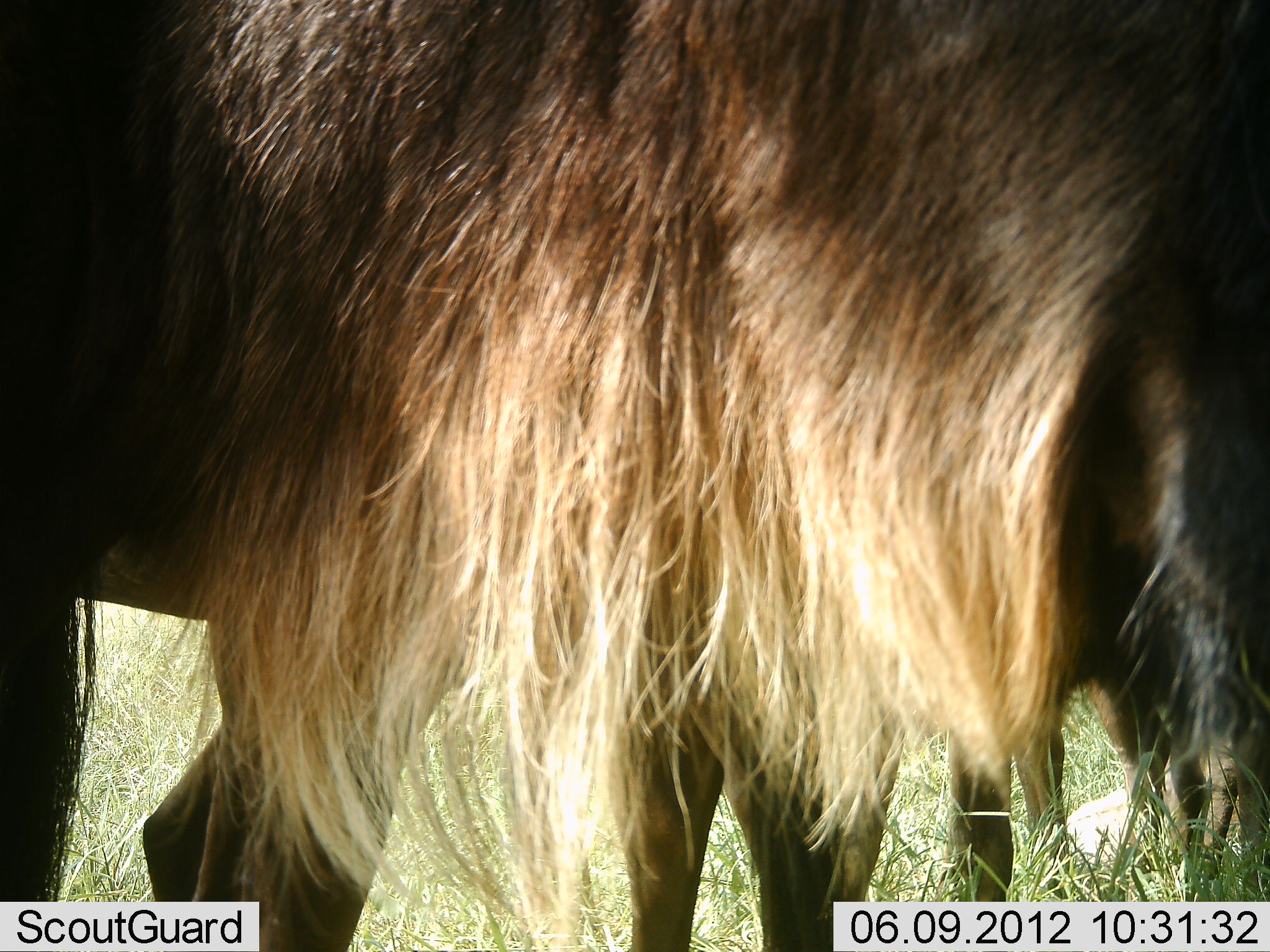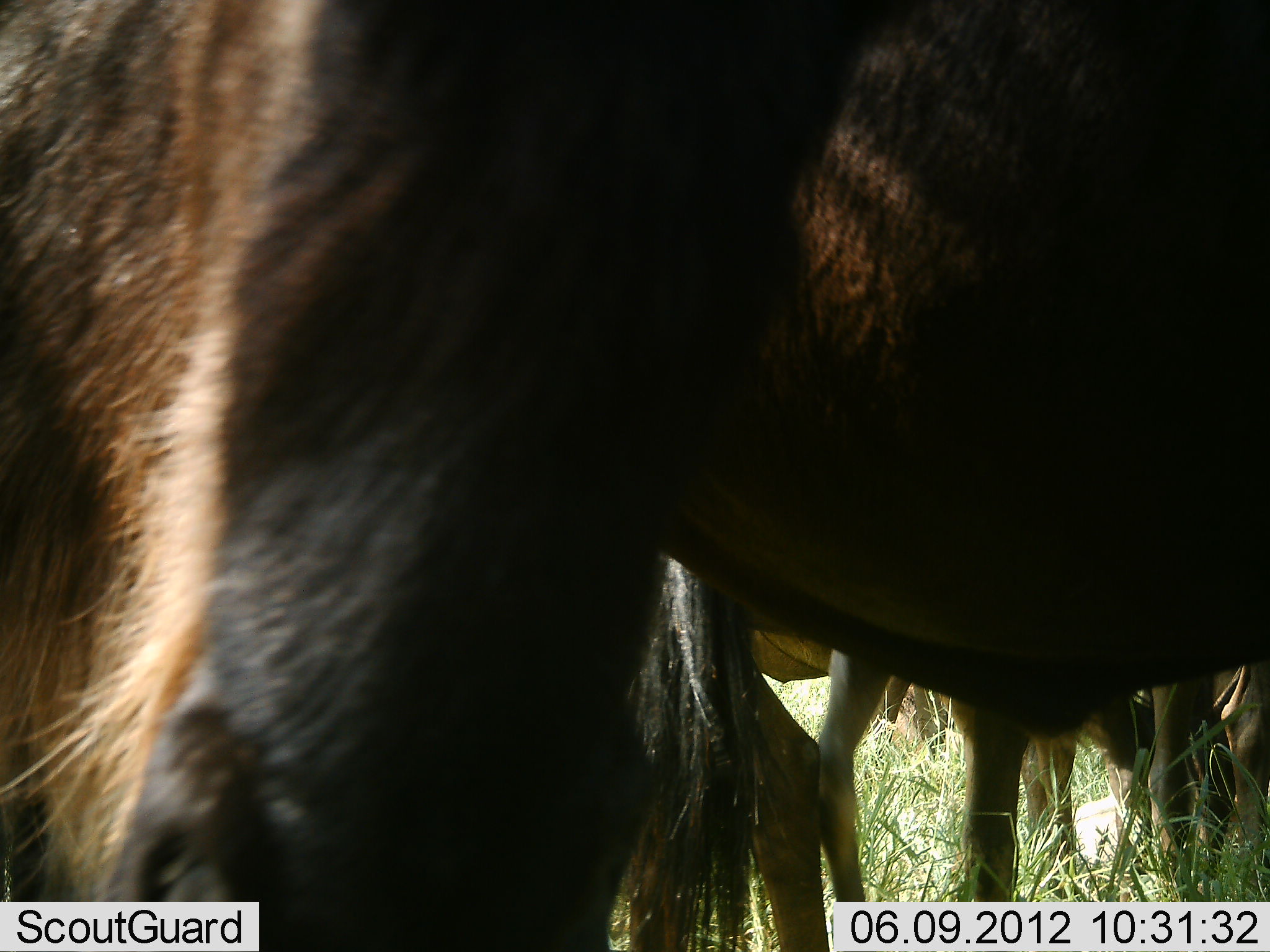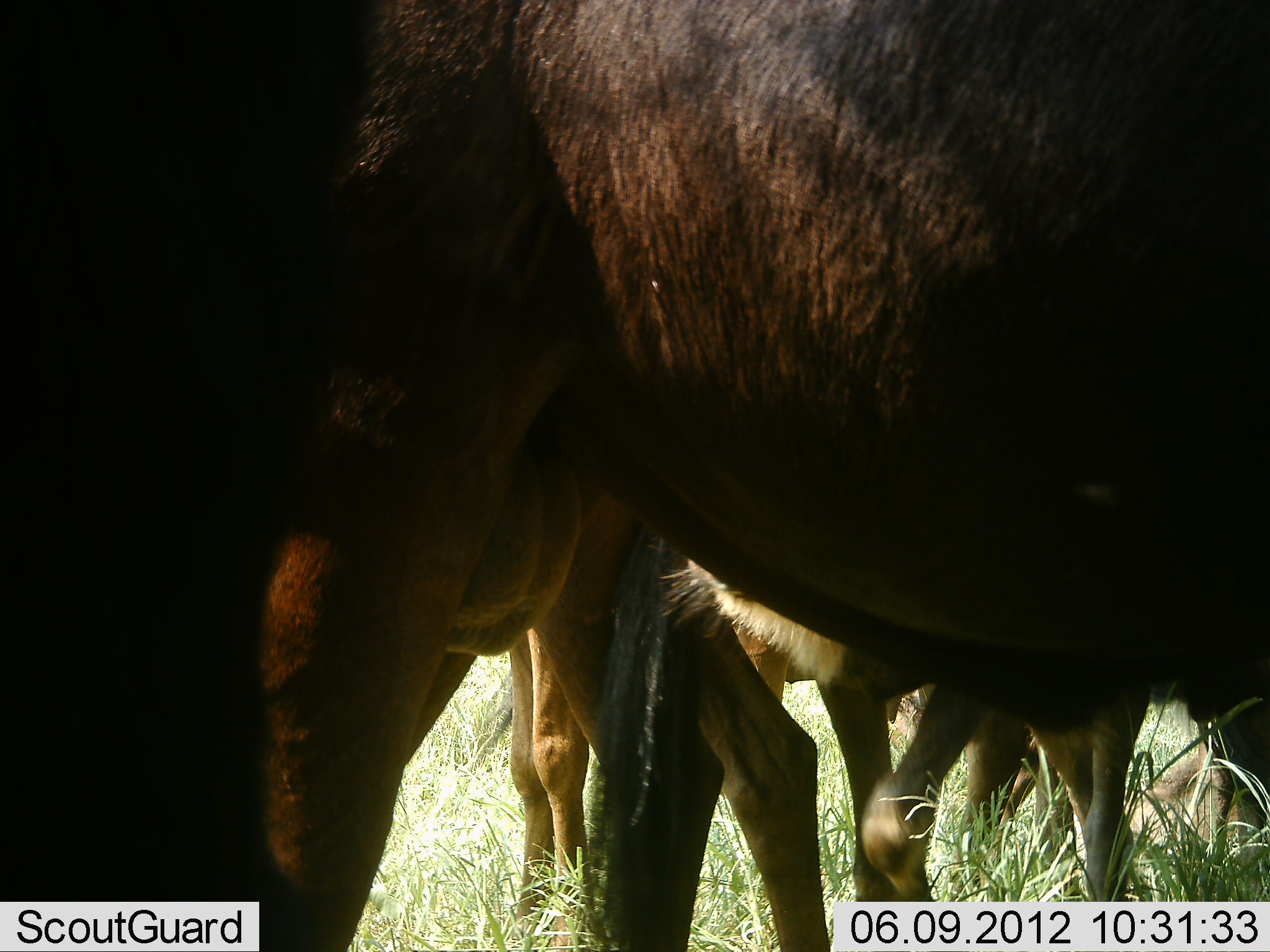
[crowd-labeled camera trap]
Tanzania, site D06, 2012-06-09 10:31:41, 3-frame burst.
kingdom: Animalia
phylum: Chordata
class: Mammalia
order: Artiodactyla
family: Bovidae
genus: Connochaetes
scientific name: Connochaetes taurinus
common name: blue wildebeest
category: wildebeest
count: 4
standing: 90%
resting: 0%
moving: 10%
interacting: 10%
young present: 10%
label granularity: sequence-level